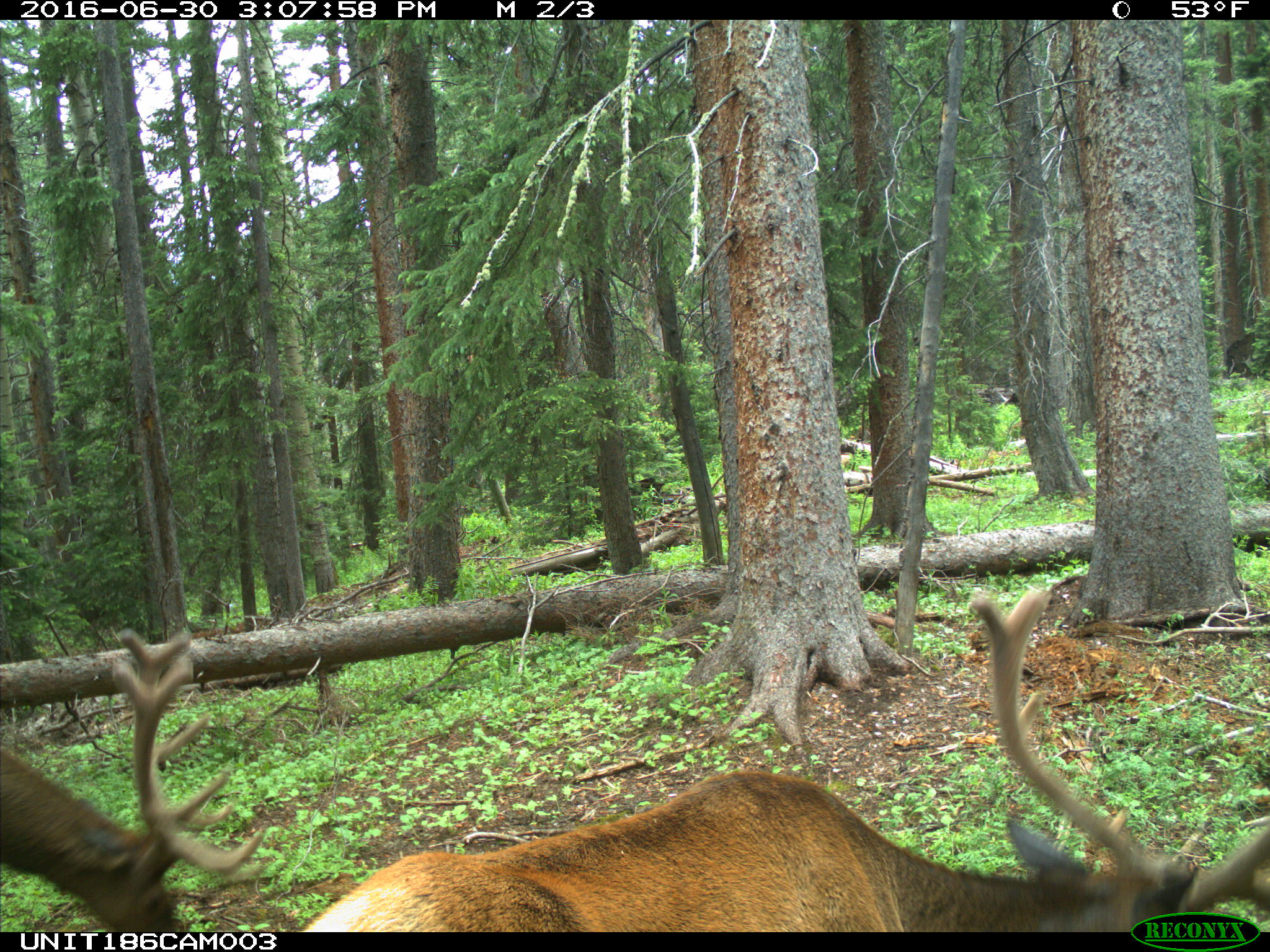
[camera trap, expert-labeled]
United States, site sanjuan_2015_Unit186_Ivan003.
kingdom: Animalia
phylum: Chordata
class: Mammalia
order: Artiodactyla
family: Cervidae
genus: Cervus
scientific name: Cervus elaphus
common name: red deer